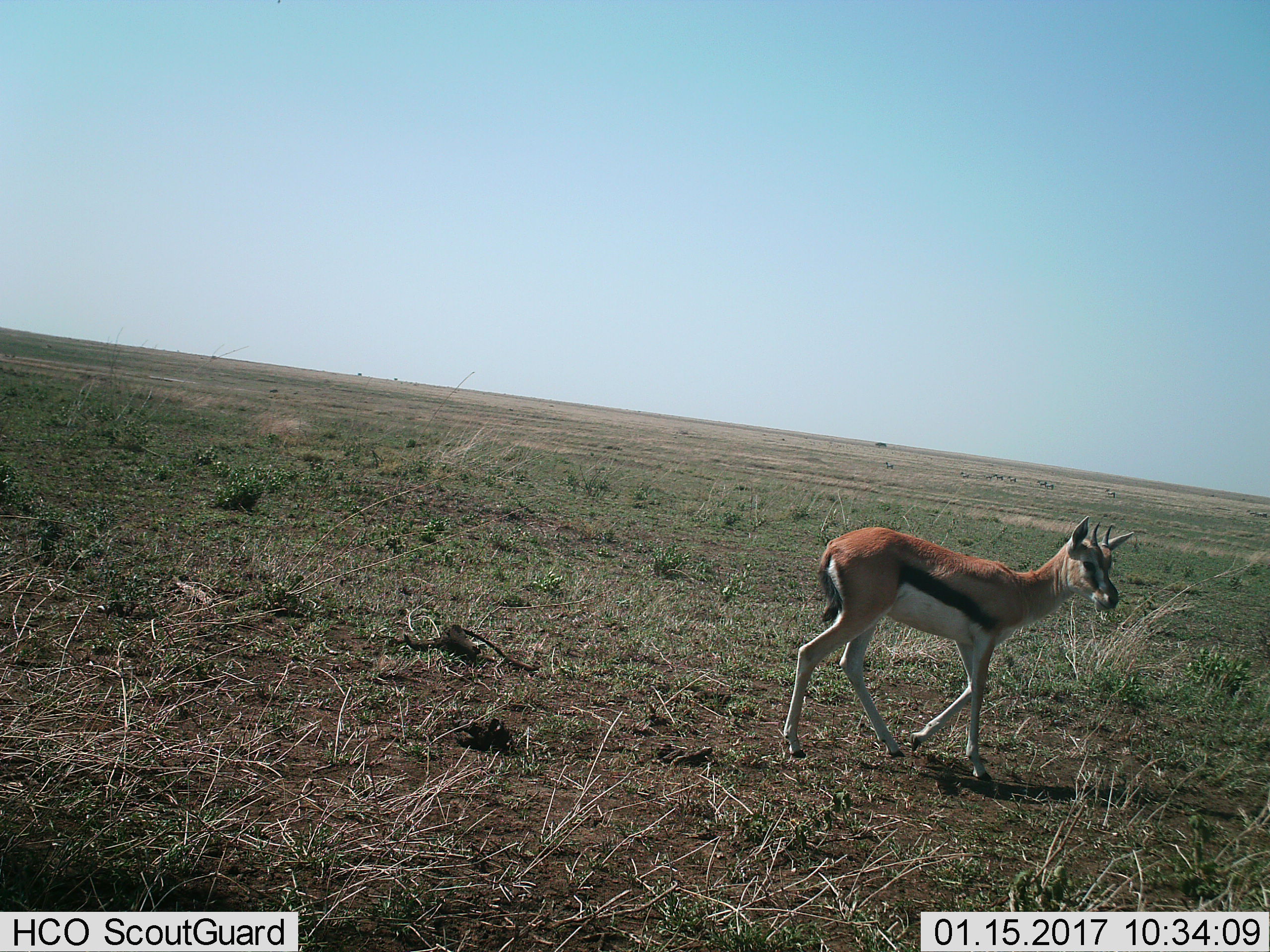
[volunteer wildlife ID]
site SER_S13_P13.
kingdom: Animalia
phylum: Chordata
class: Mammalia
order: Artiodactyla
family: Bovidae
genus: Eudorcas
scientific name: Eudorcas thomsonii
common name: thomson's gazelle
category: gazellethomsons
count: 1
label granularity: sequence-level